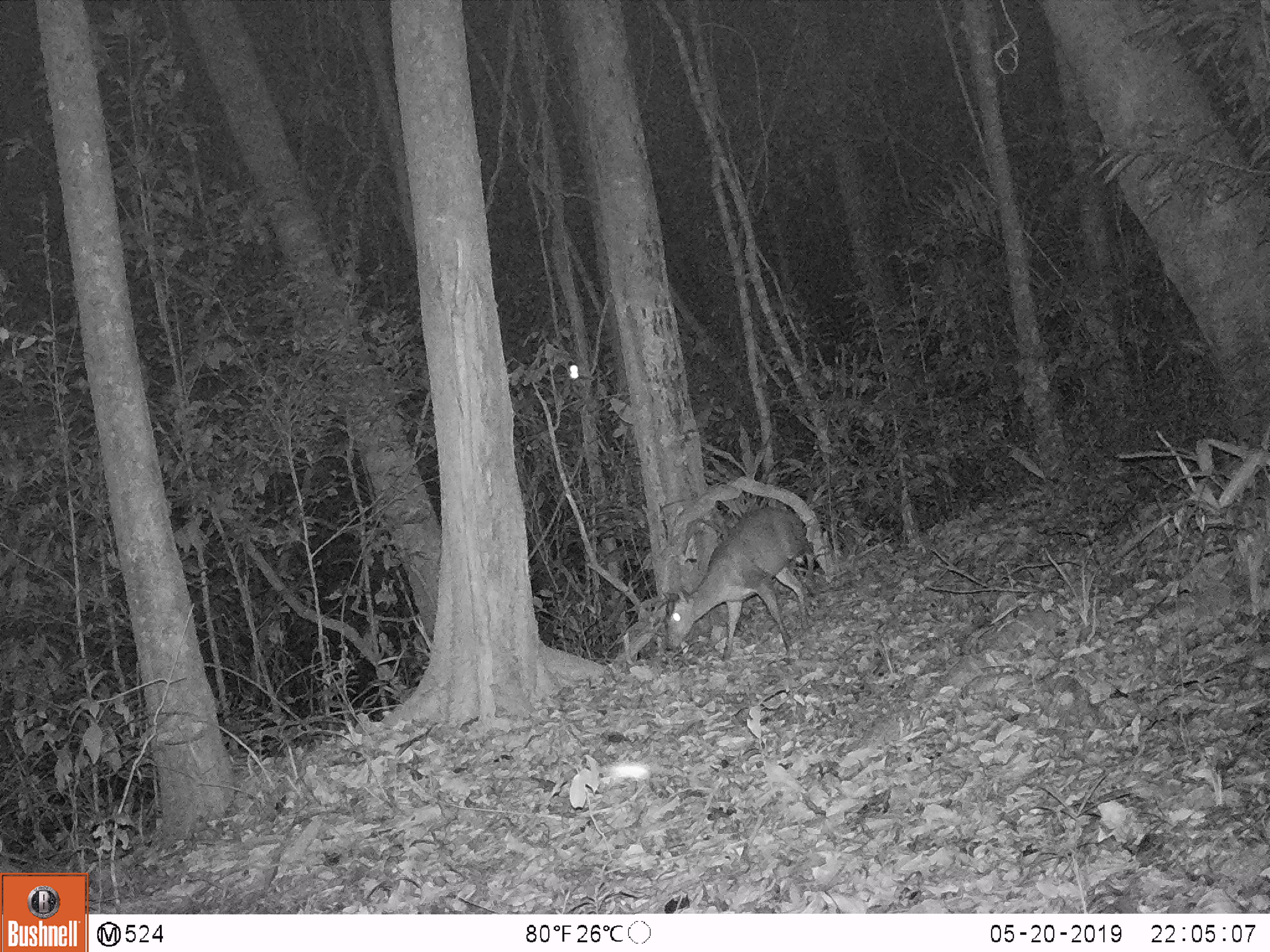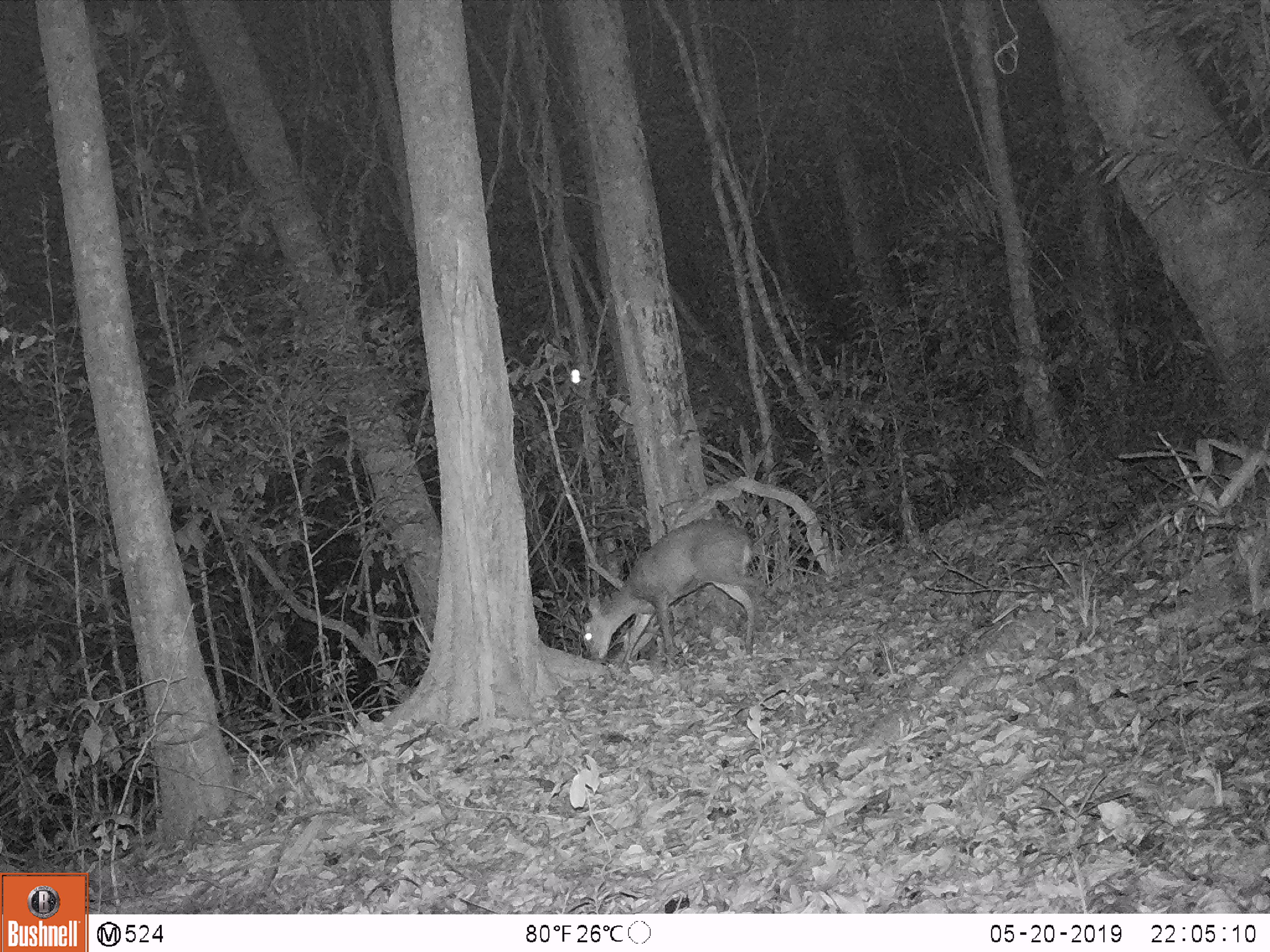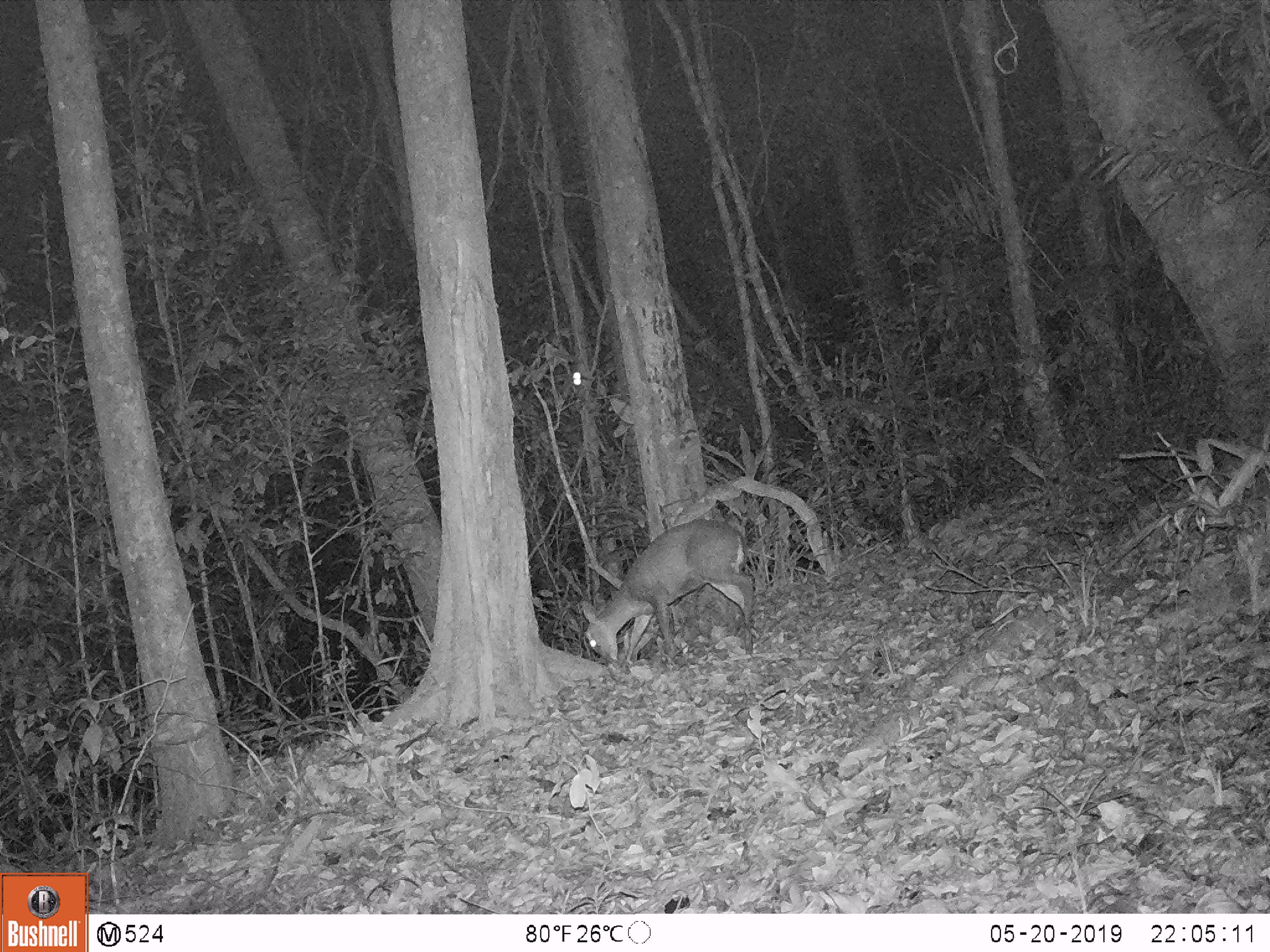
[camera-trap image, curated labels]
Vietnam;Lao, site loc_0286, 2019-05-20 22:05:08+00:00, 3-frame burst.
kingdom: Animalia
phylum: Chordata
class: Mammalia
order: Artiodactyla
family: Cervidae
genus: Muntiacus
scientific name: Muntiacus rooseveltorum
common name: roosevelt's muntjac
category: roosevelts muntjac group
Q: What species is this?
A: Roosevelts muntjac group (roosevelt's muntjac) (Muntiacus rooseveltorum).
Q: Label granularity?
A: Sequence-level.